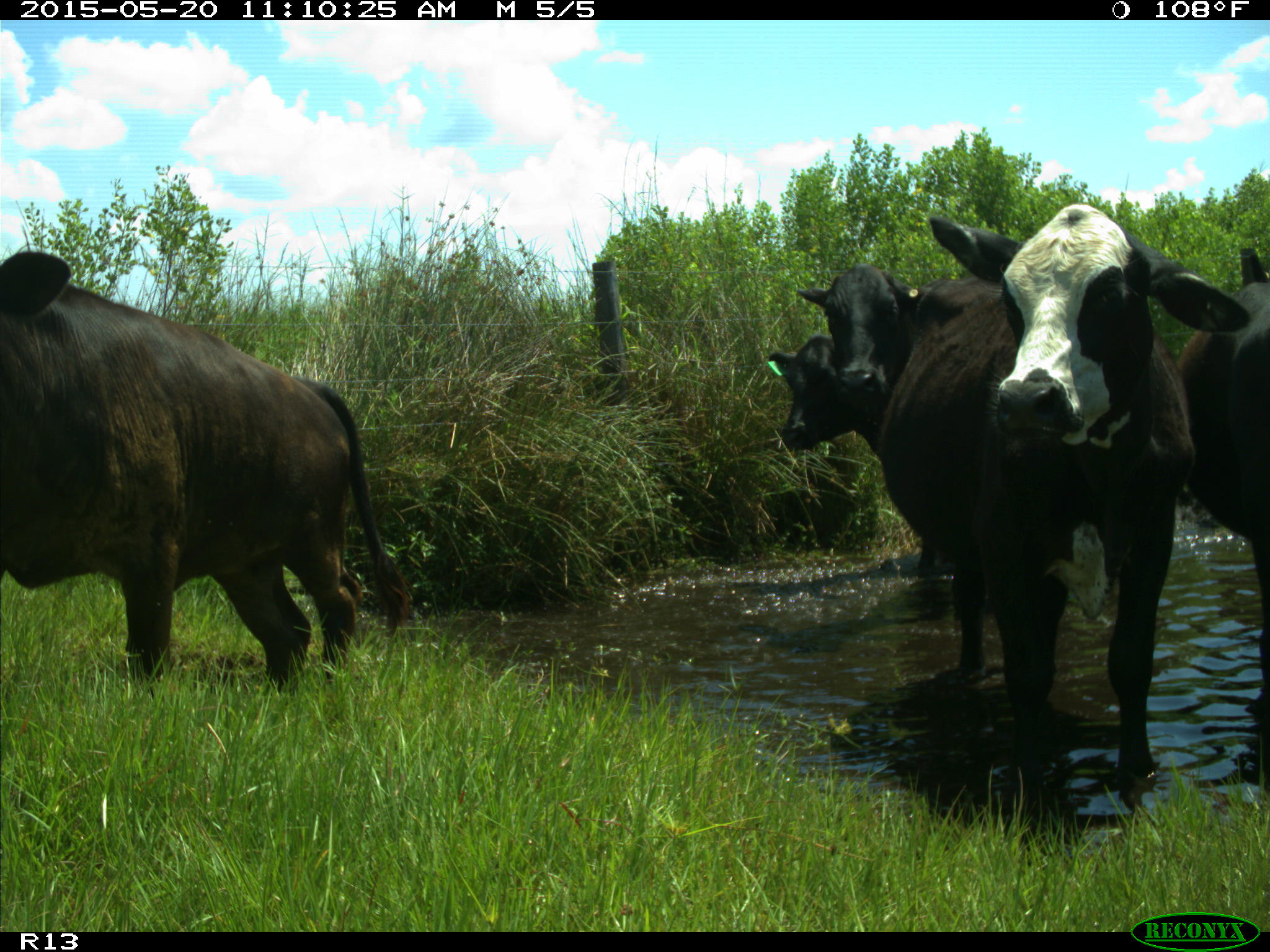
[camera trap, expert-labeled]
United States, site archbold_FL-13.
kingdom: Animalia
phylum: Chordata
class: Mammalia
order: Artiodactyla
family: Bovidae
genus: Bos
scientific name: Bos taurus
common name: domestic cow